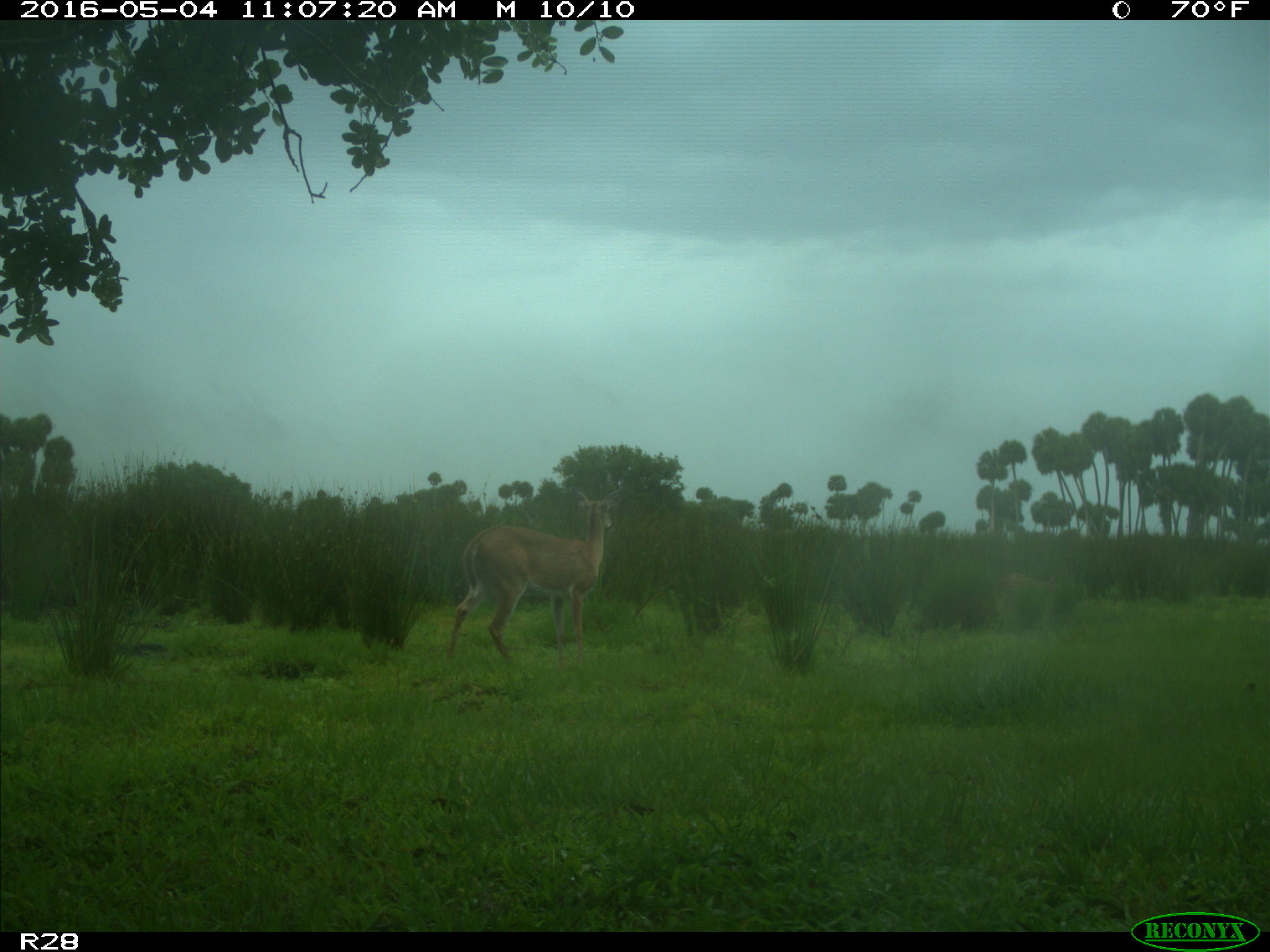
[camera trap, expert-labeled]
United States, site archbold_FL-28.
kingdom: Animalia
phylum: Chordata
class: Mammalia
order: Artiodactyla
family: Cervidae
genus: Odocoileus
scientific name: Odocoileus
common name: deer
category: unidentified deer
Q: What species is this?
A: Unidentified deer (deer) (Odocoileus).